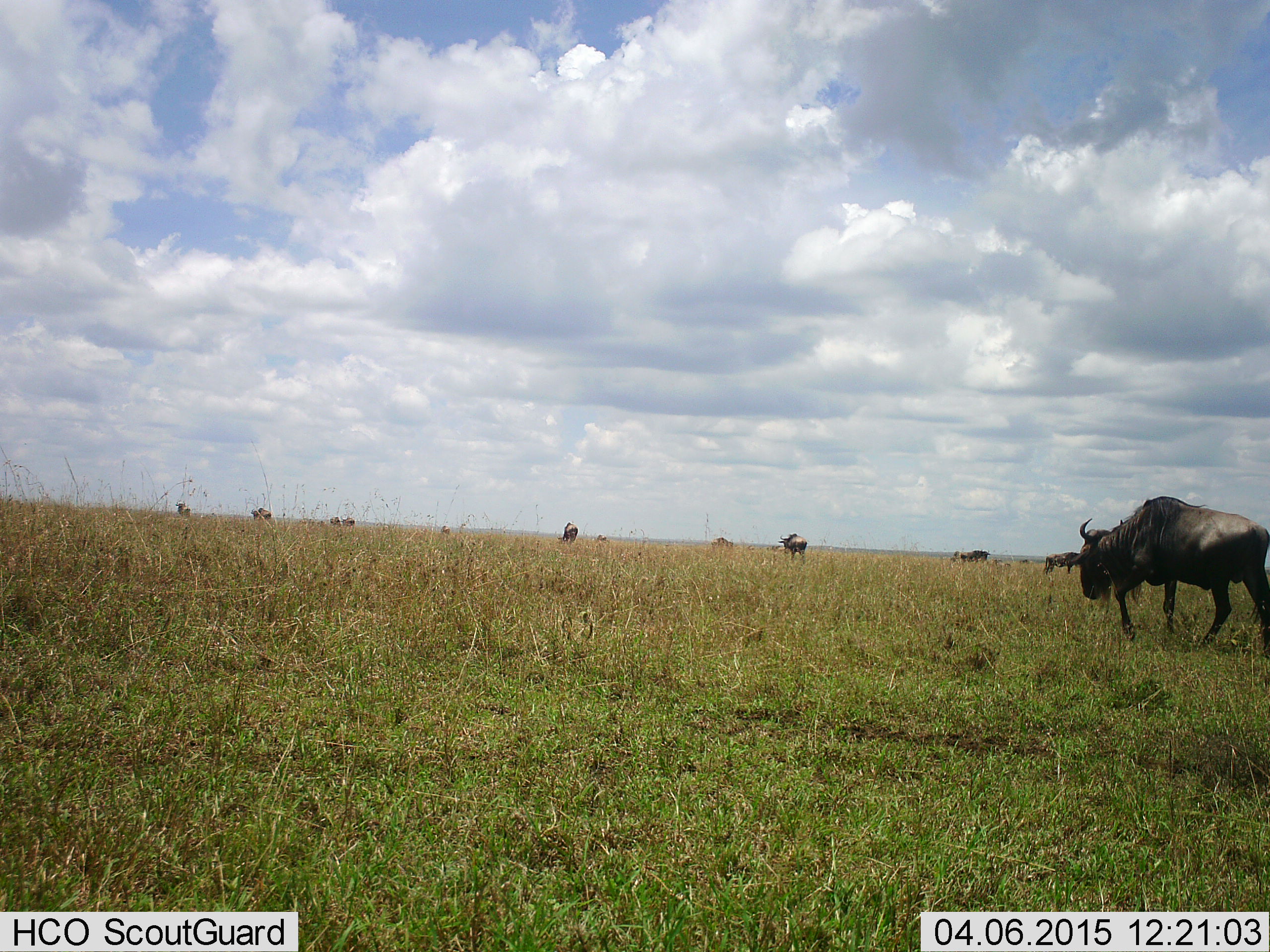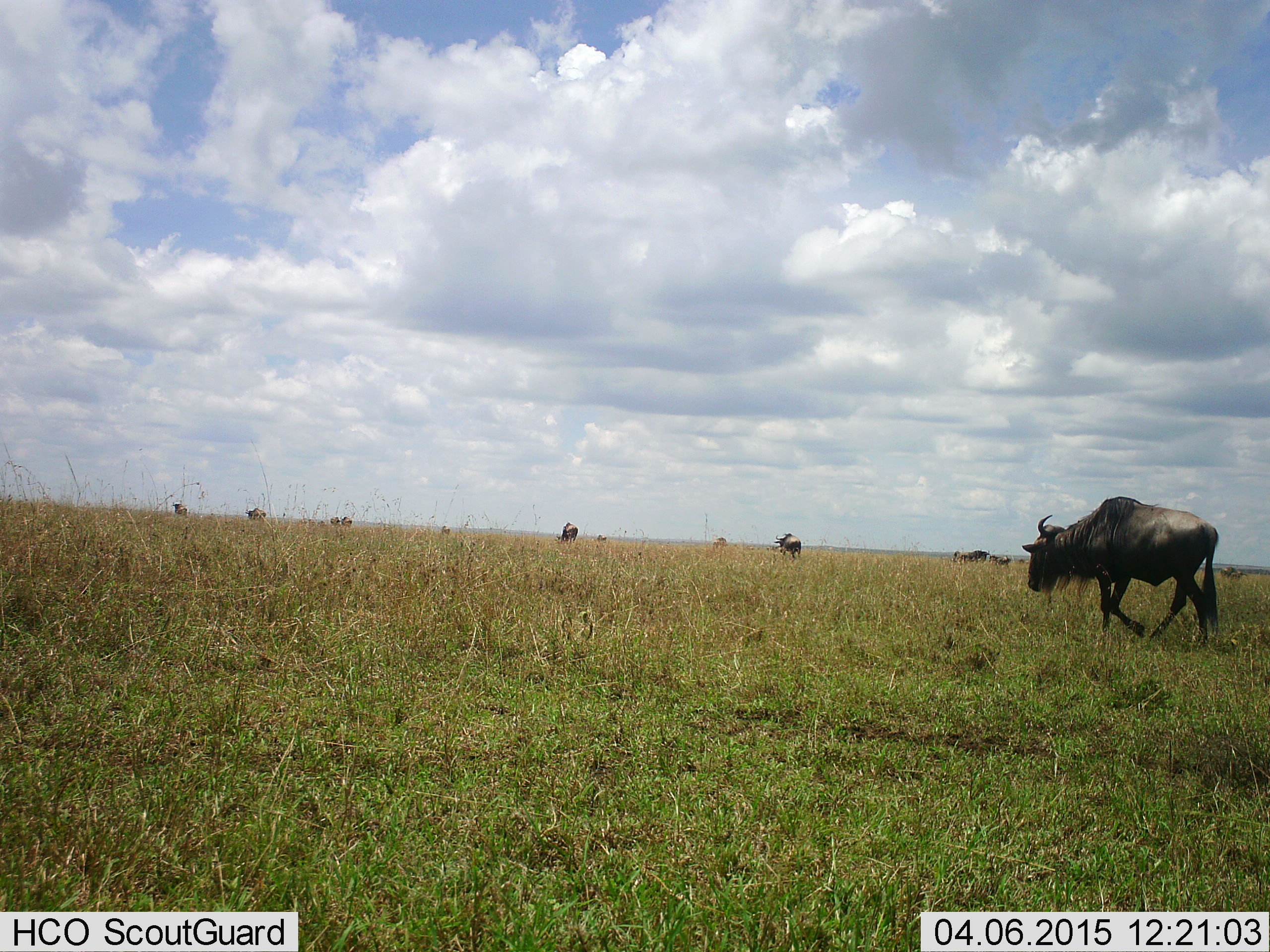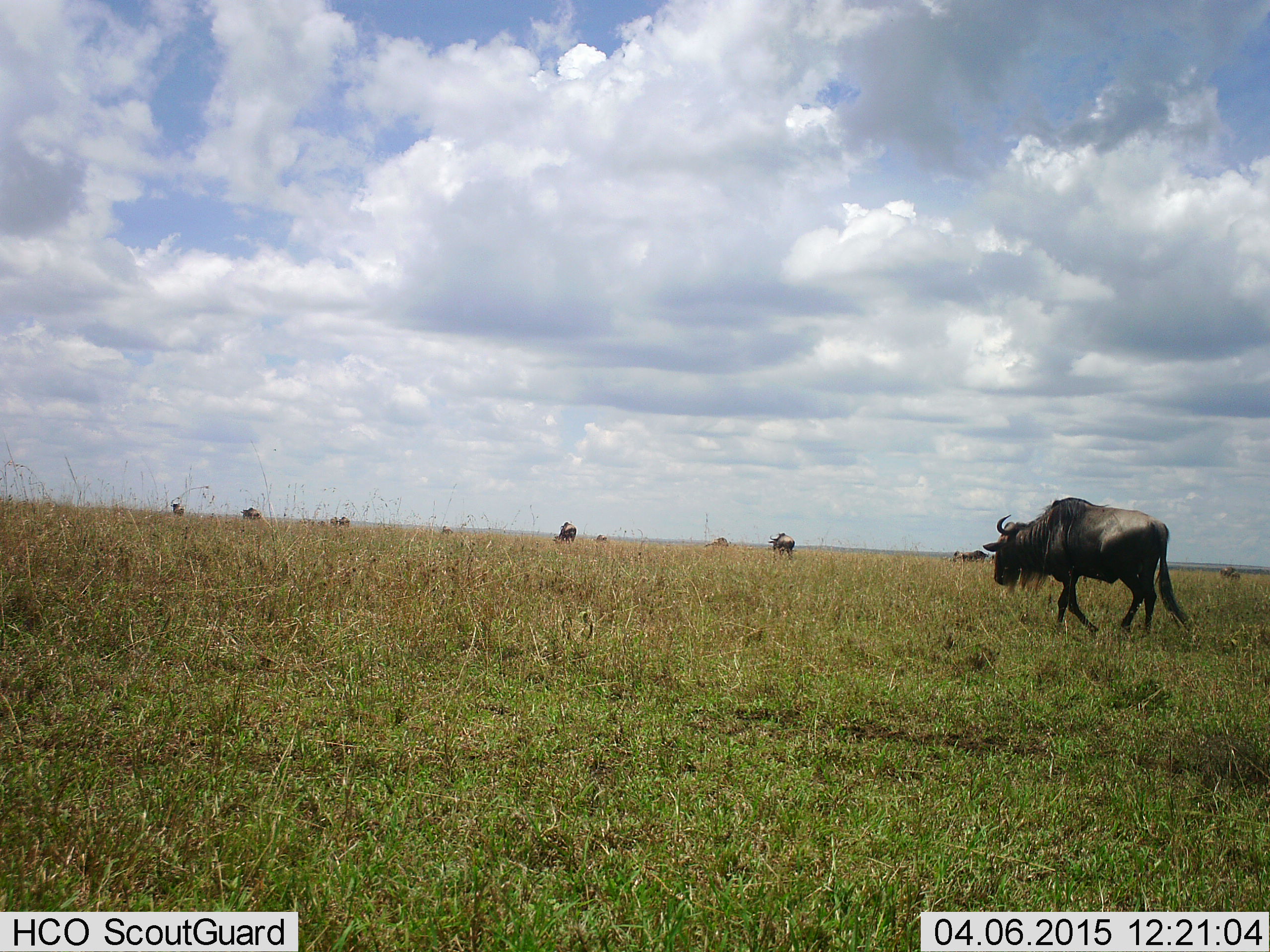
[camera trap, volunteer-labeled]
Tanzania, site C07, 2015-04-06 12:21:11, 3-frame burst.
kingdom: Animalia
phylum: Chordata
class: Mammalia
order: Artiodactyla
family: Bovidae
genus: Connochaetes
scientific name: Connochaetes taurinus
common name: blue wildebeest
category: wildebeest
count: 9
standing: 10%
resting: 0%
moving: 100%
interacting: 0%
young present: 0%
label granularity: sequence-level